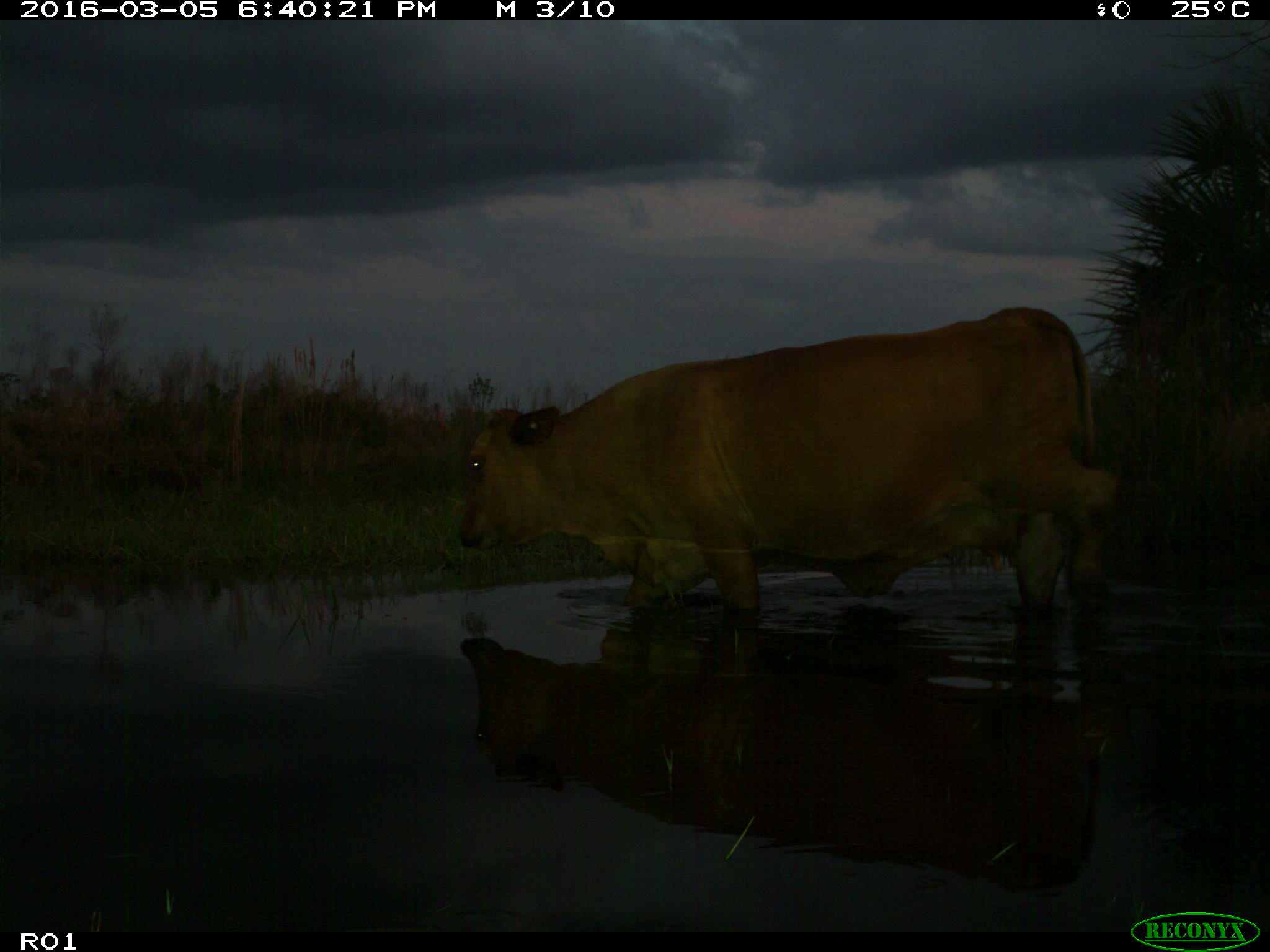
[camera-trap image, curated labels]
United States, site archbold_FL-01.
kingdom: Animalia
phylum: Chordata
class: Mammalia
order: Artiodactyla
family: Bovidae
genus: Bos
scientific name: Bos taurus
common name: domestic cow